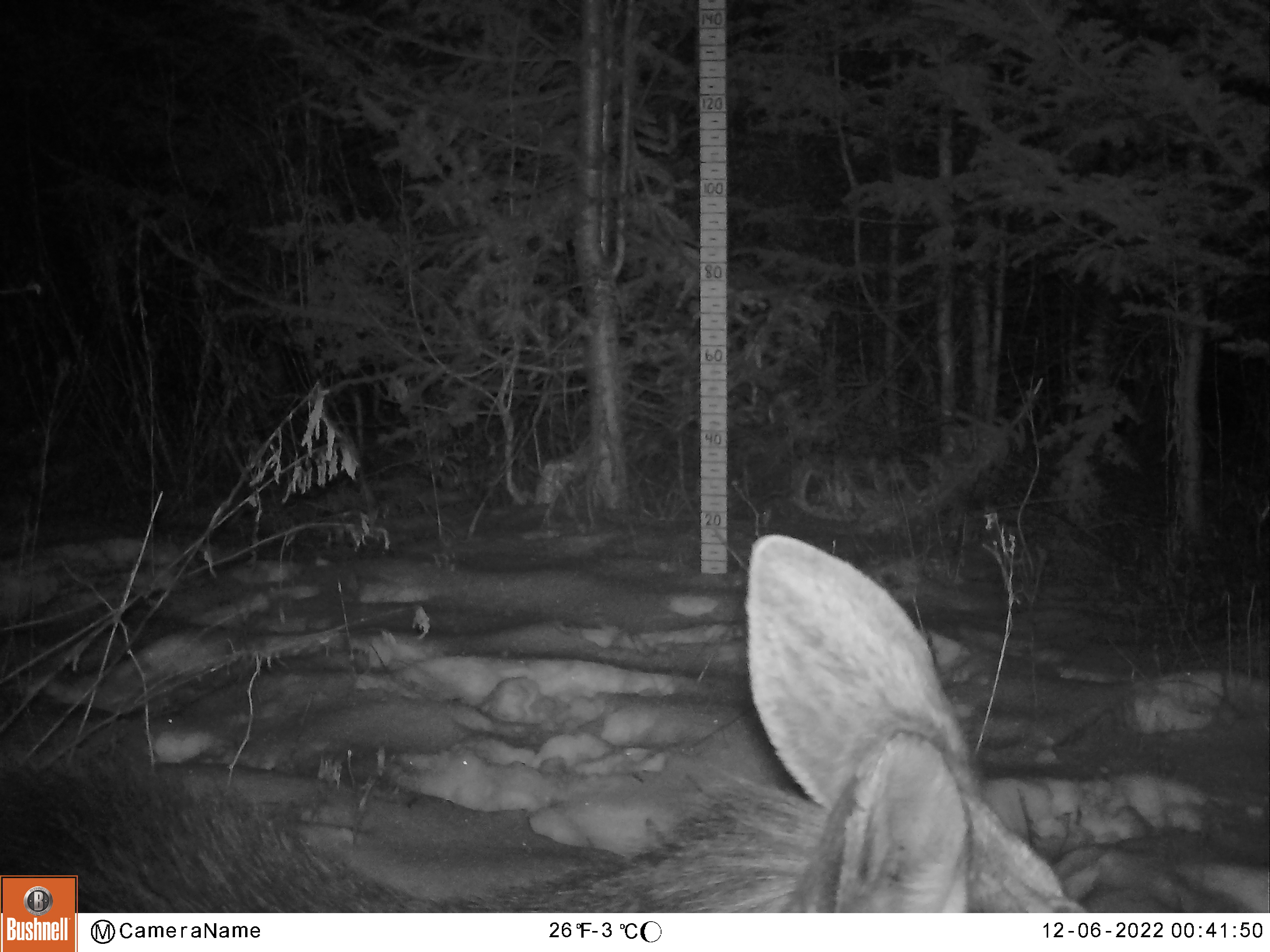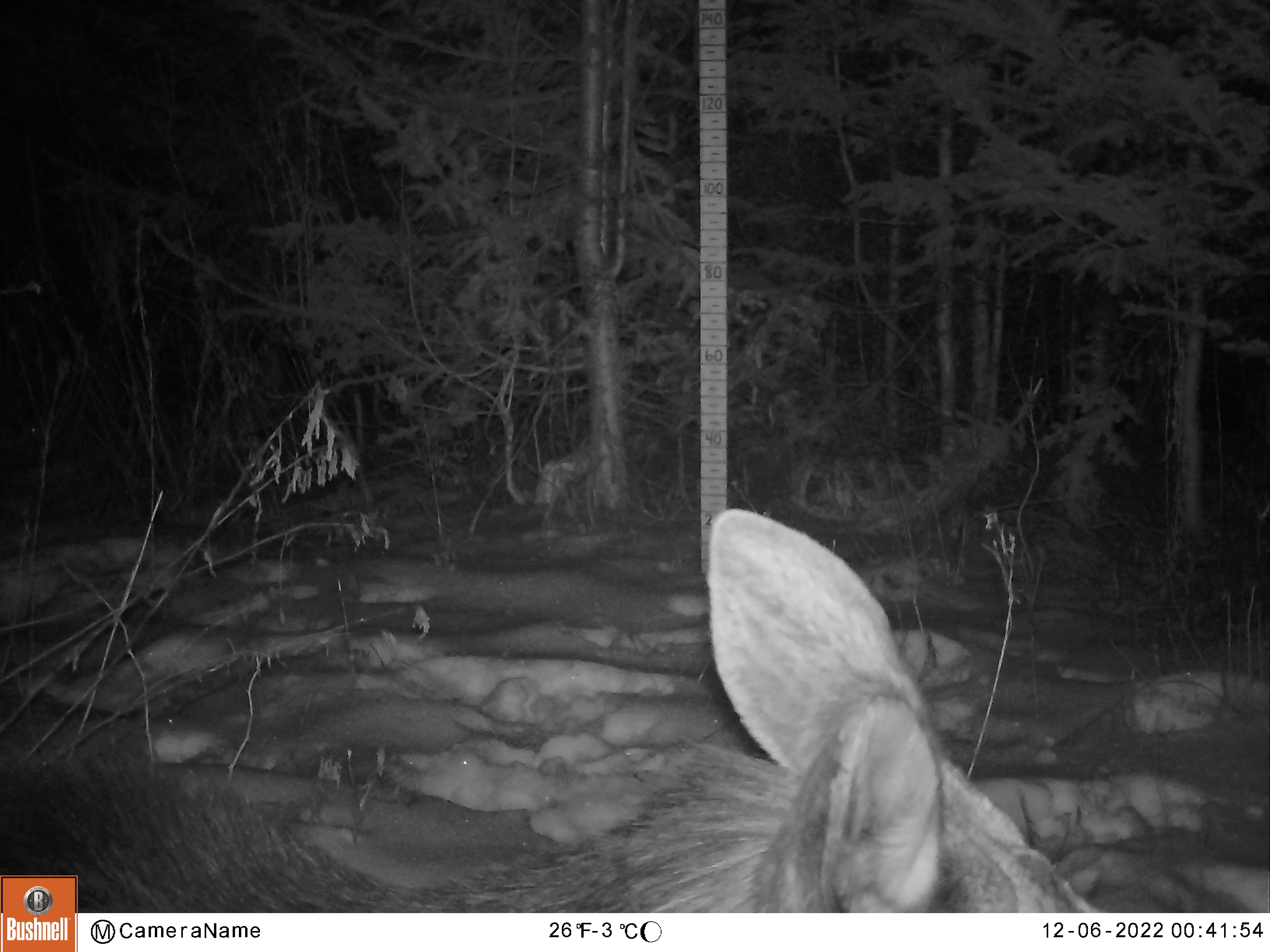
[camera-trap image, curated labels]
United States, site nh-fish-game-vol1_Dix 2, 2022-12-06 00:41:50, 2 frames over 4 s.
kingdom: Animalia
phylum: Chordata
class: Mammalia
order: Artiodactyla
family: Cervidae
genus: Alces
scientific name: Alces alces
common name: moose